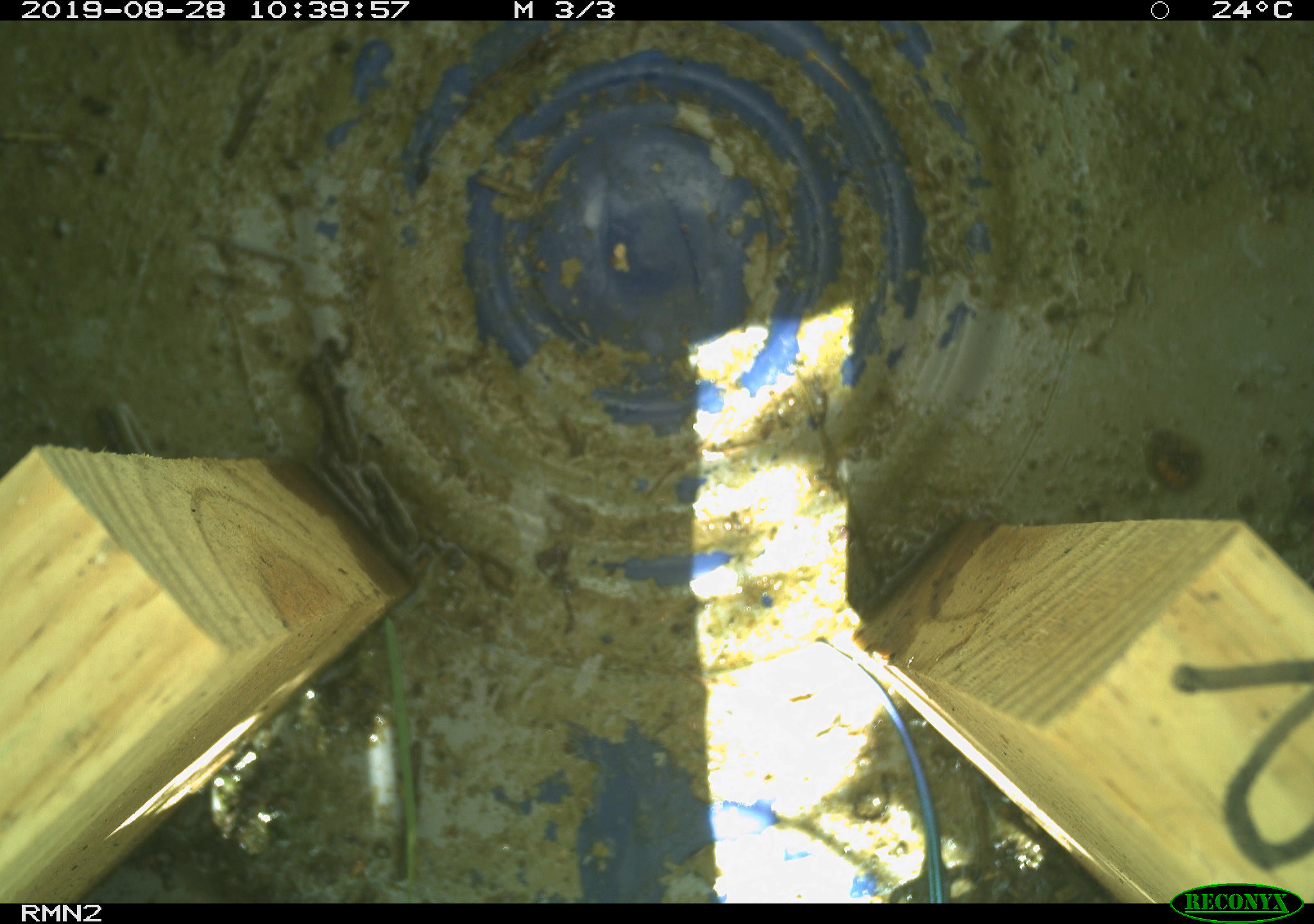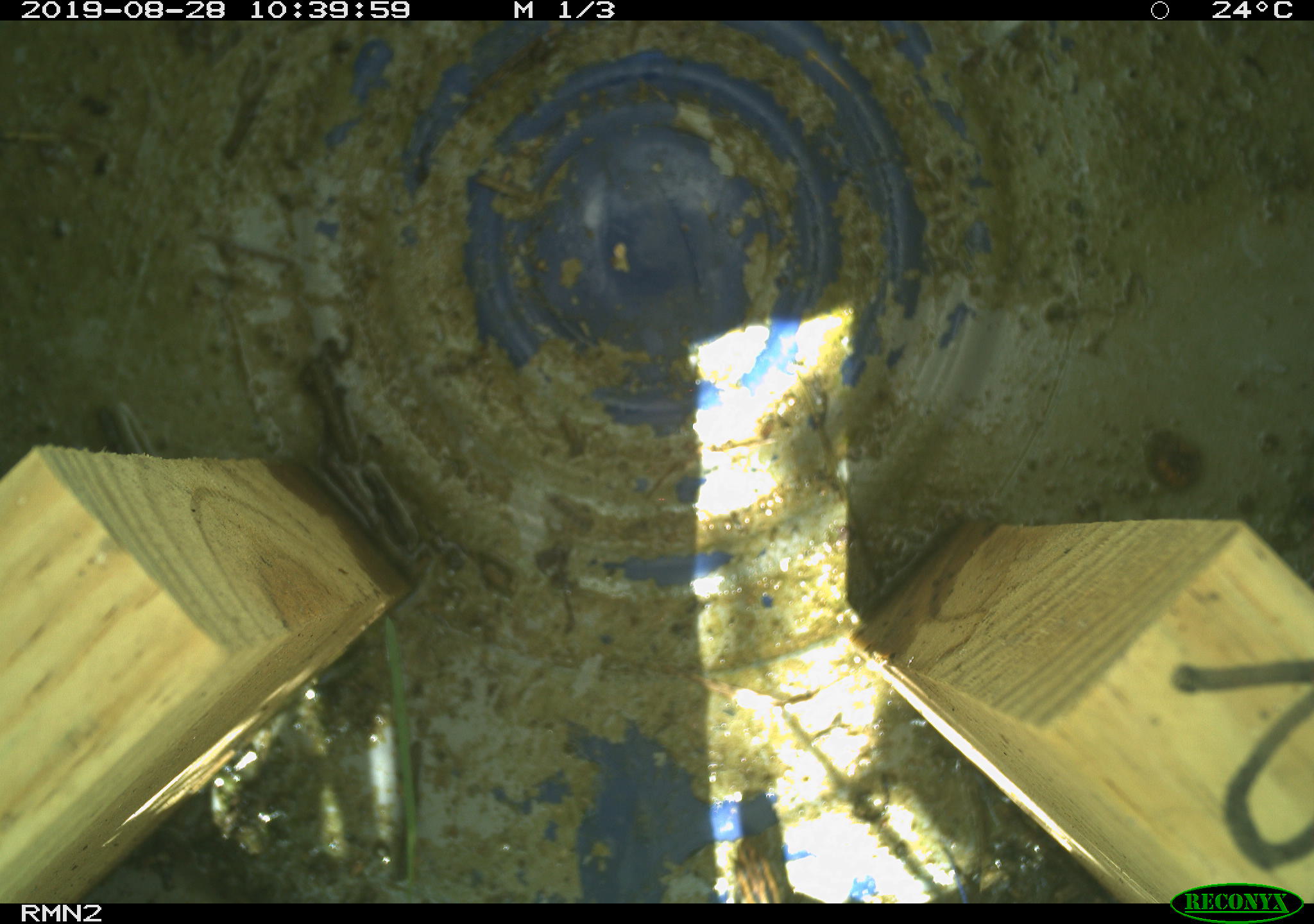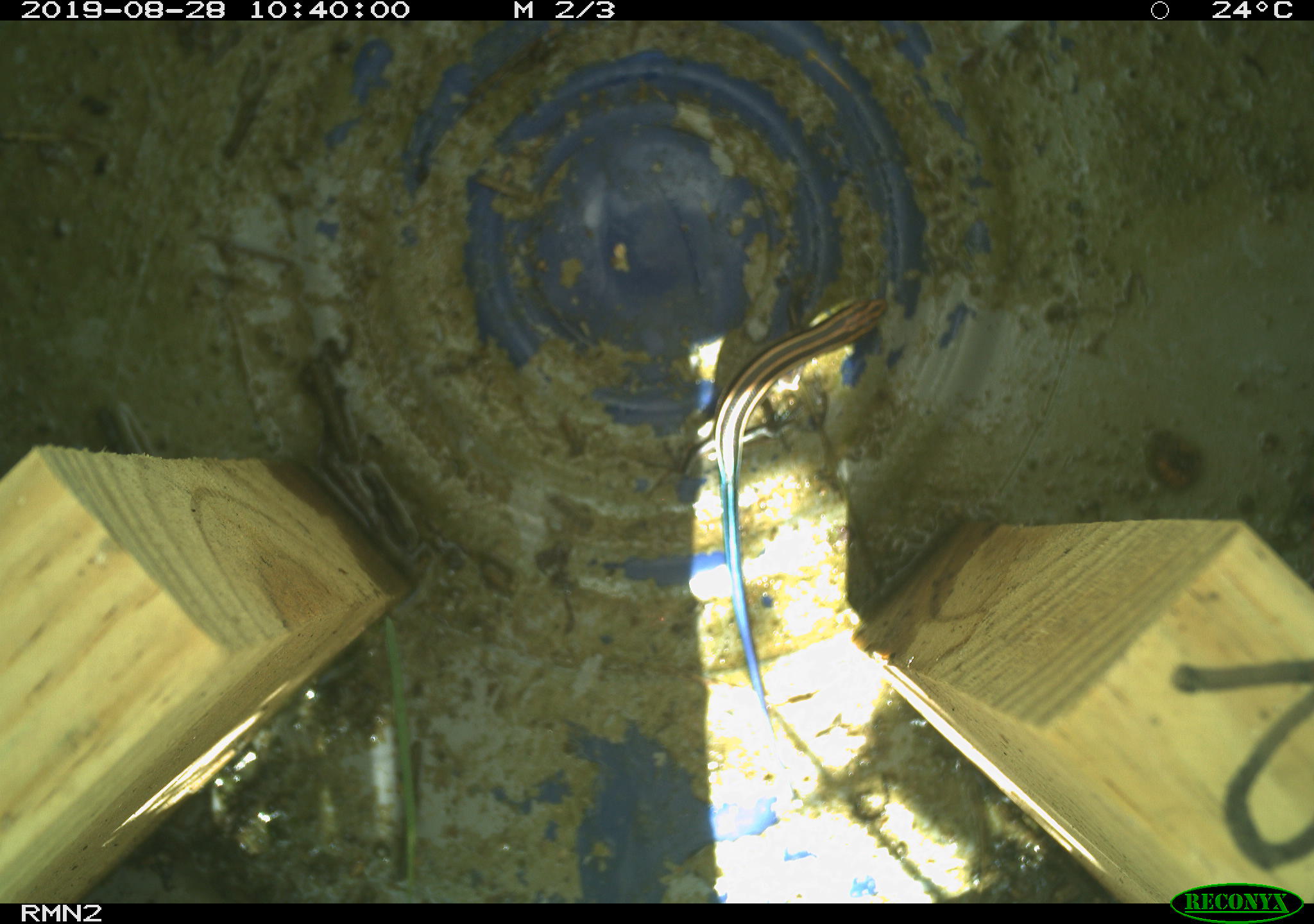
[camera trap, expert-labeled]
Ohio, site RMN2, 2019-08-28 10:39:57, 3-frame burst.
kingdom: Animalia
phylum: Chordata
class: Reptilia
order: Squamata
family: Scincidae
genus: Plestiodon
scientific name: Plestiodon fasciatus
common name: common five-lined skink